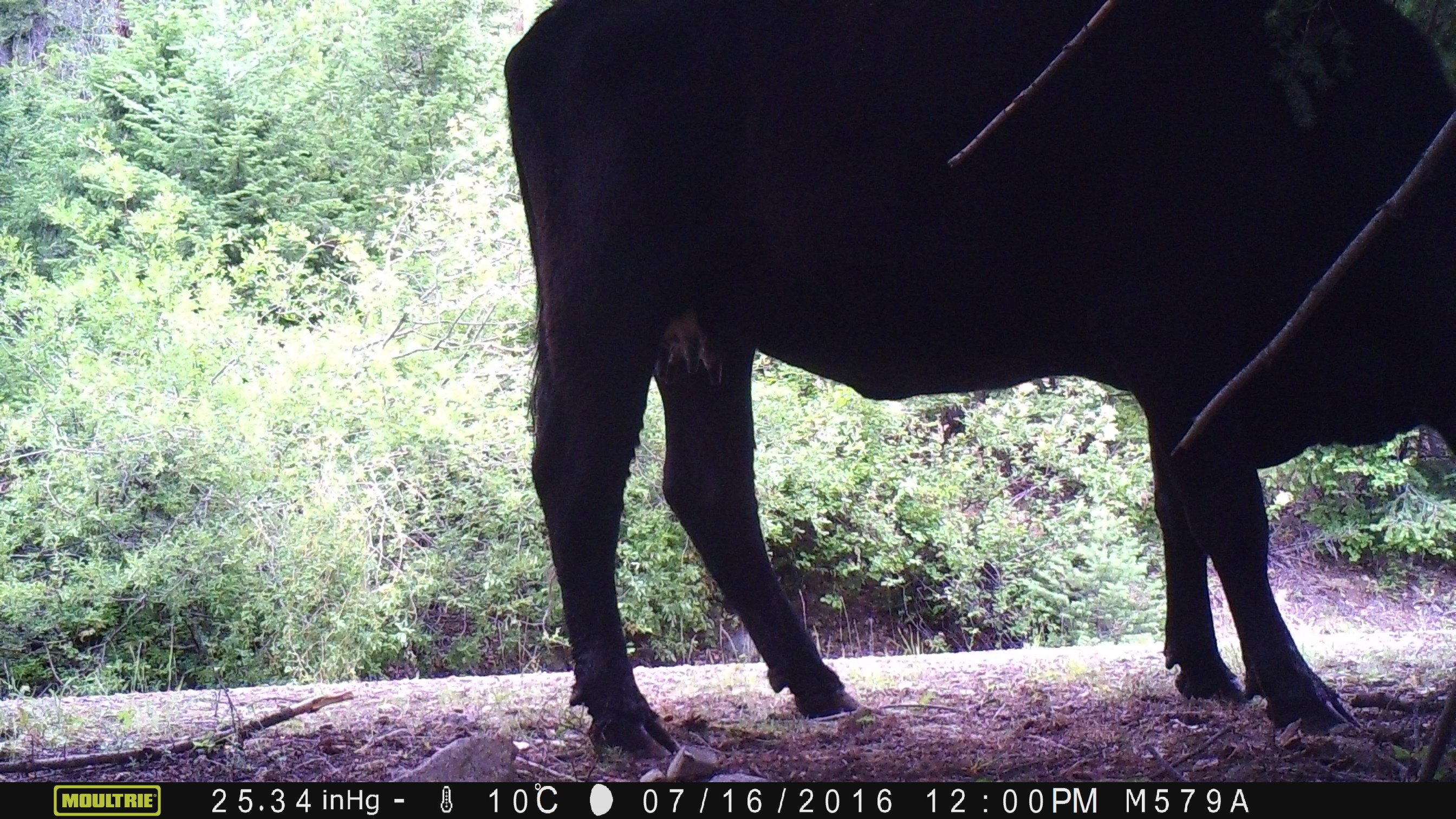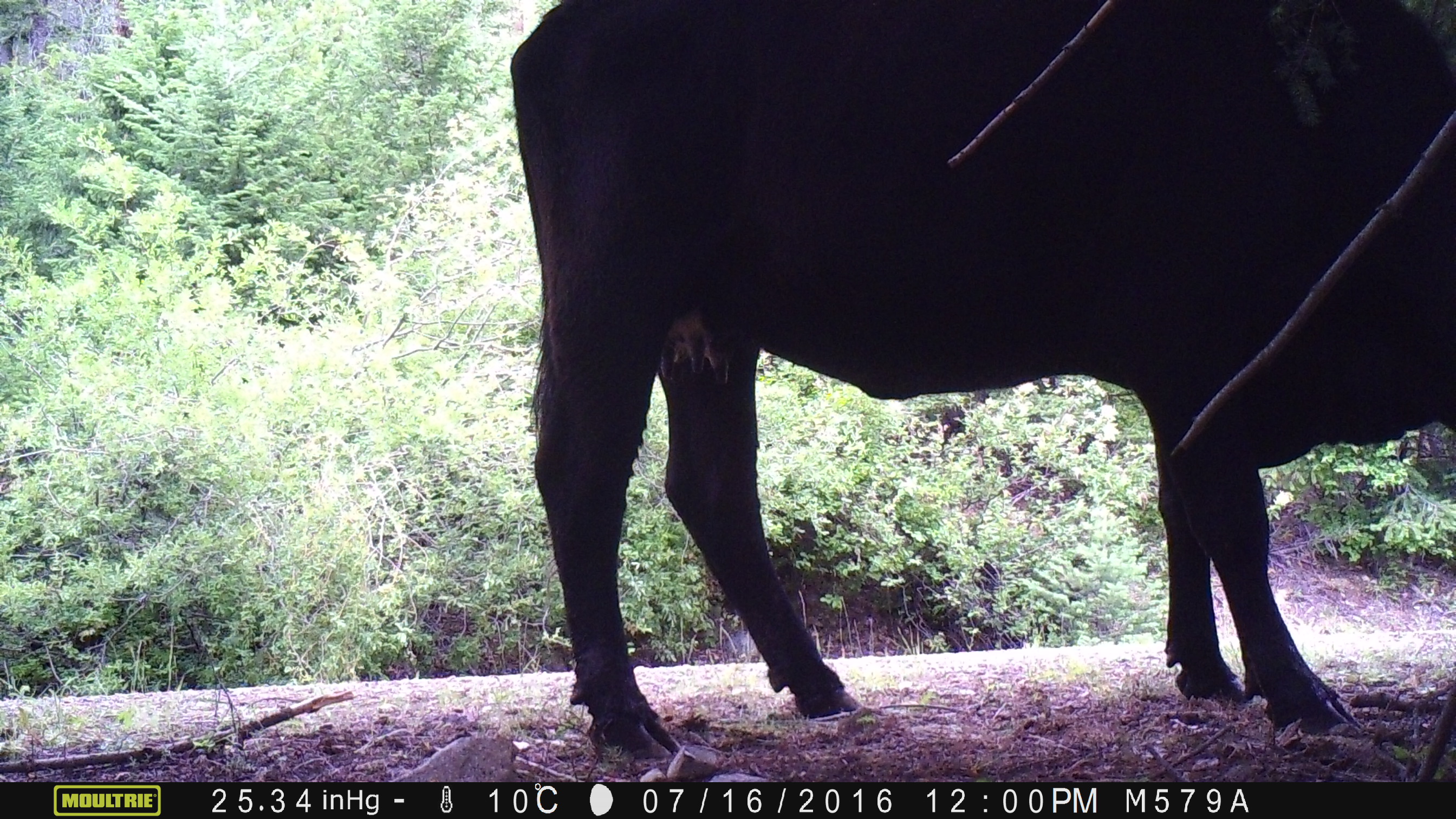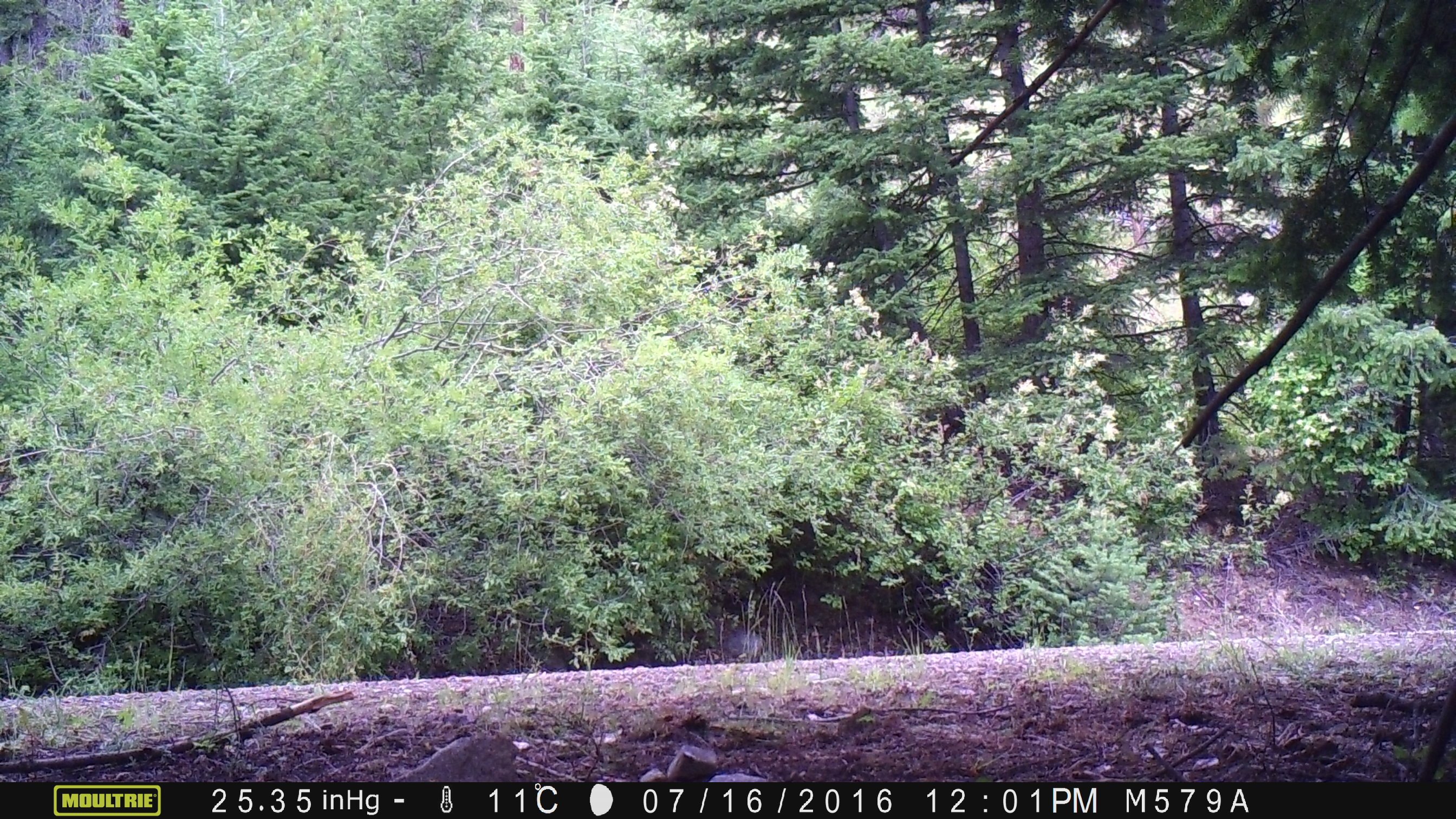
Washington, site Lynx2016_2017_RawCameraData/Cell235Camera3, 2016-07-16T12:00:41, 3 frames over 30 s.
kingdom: Animalia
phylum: Chordata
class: Mammalia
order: Artiodactyla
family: Bovidae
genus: Bos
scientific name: Bos taurus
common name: domestic cattle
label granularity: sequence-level